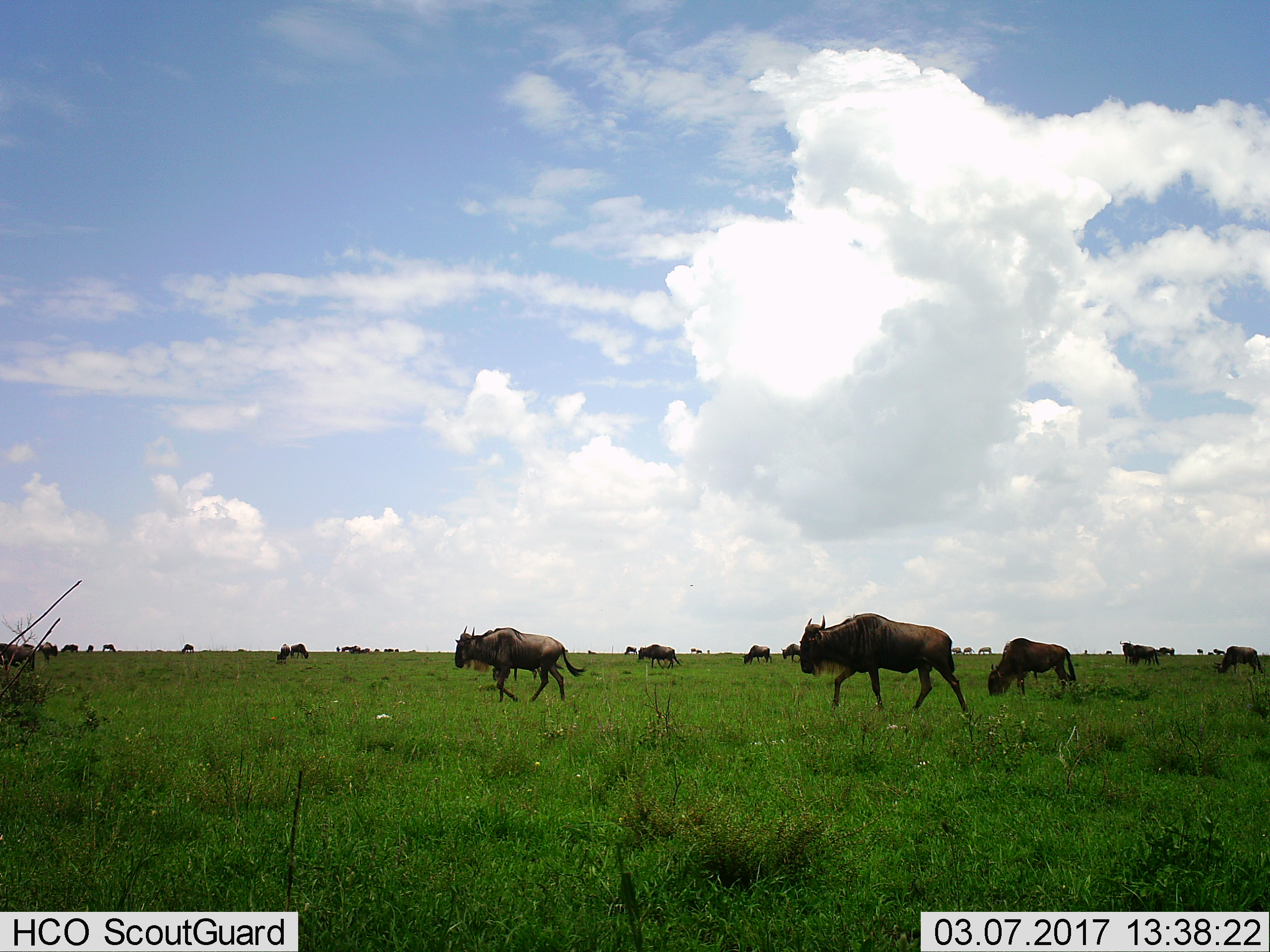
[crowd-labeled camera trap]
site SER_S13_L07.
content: unidentified animal